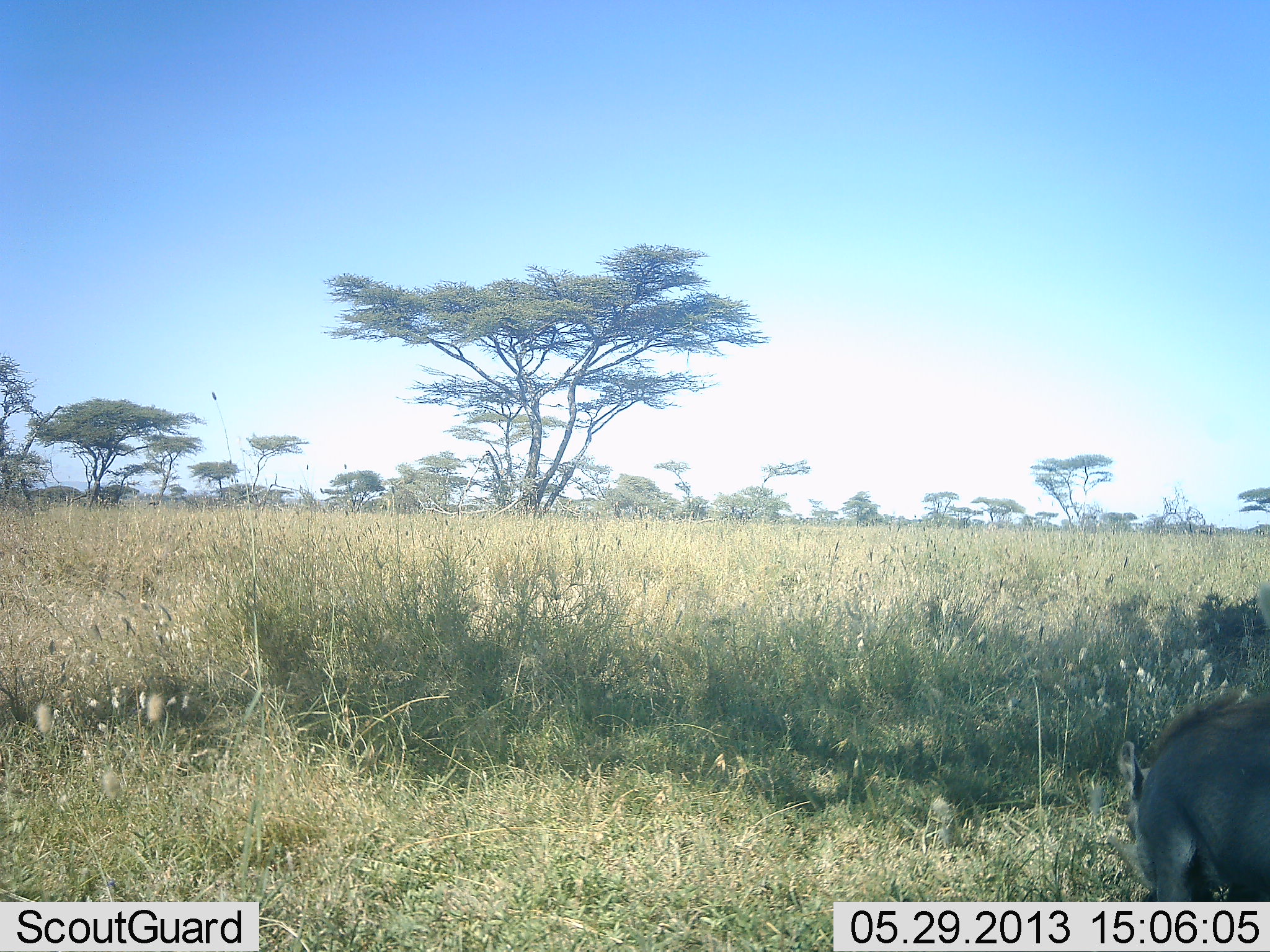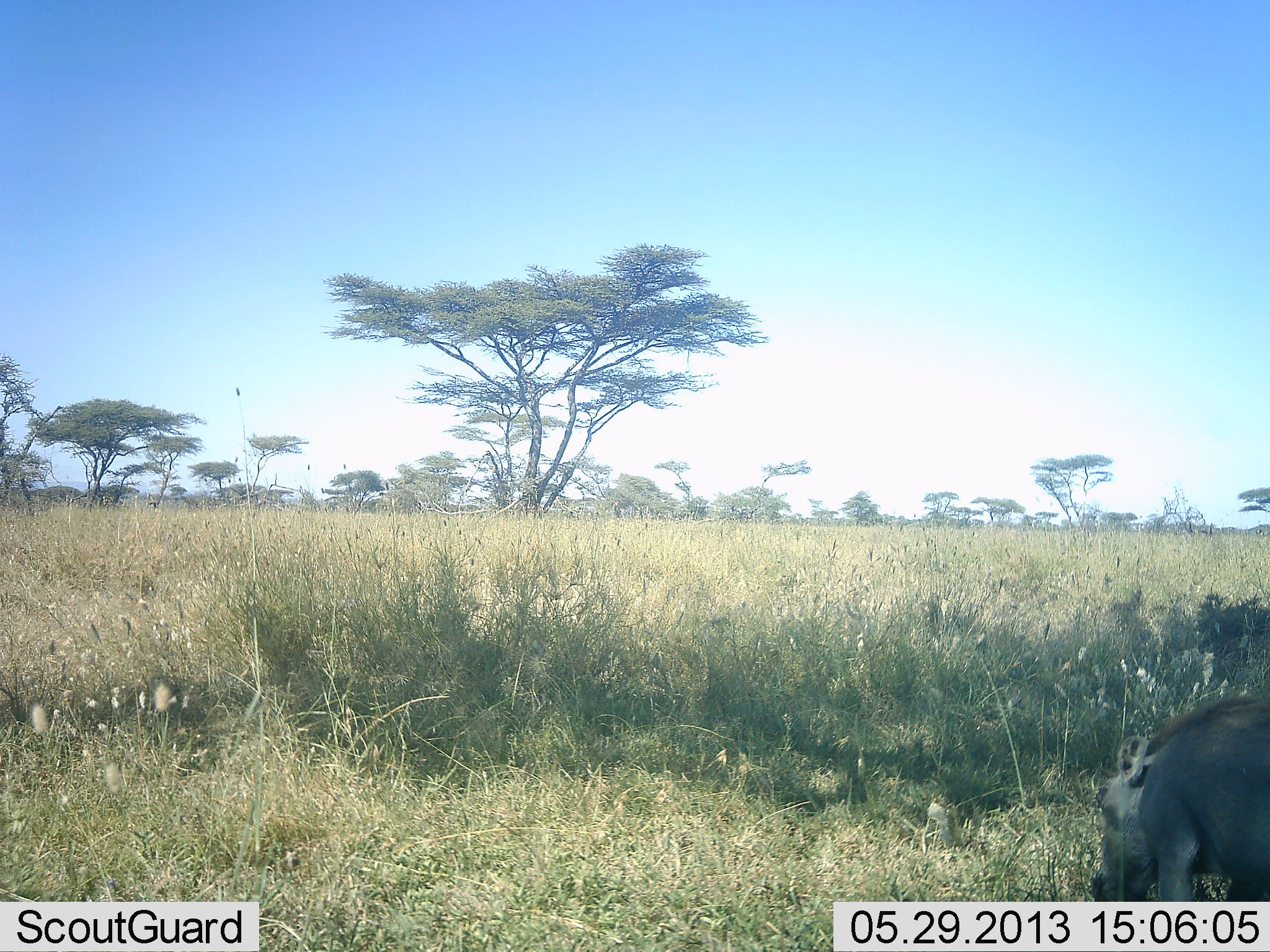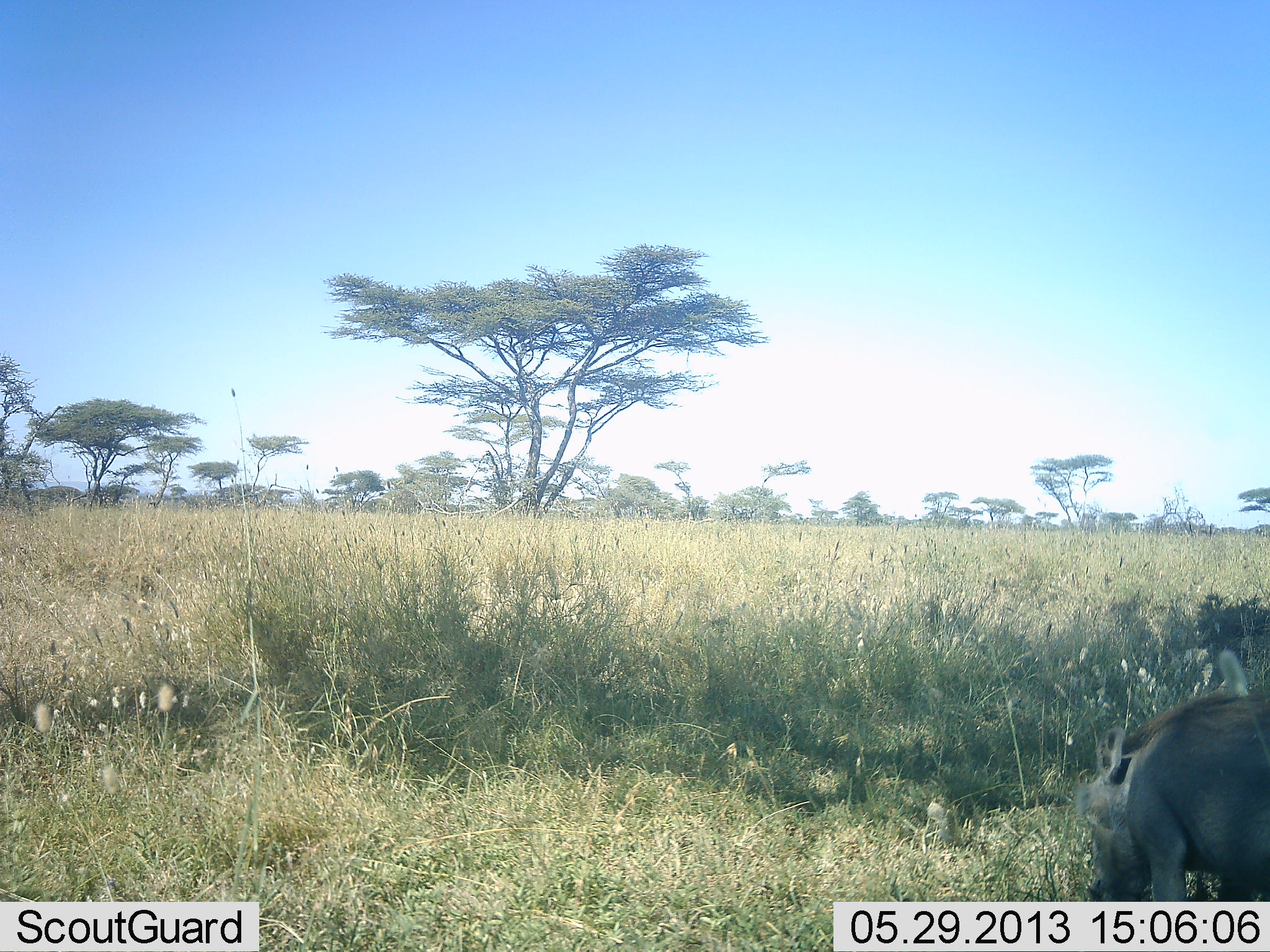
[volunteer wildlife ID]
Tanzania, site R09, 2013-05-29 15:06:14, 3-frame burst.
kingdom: Animalia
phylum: Chordata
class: Mammalia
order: Artiodactyla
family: Suidae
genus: Phacochoerus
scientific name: Phacochoerus africanus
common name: warthog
Warthog (Phacochoerus africanus), count 1. Behavior (volunteer vote fractions): standing 20%, resting 10%, moving 0%, interacting 0%. Young present (vote fraction): 0%. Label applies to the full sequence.